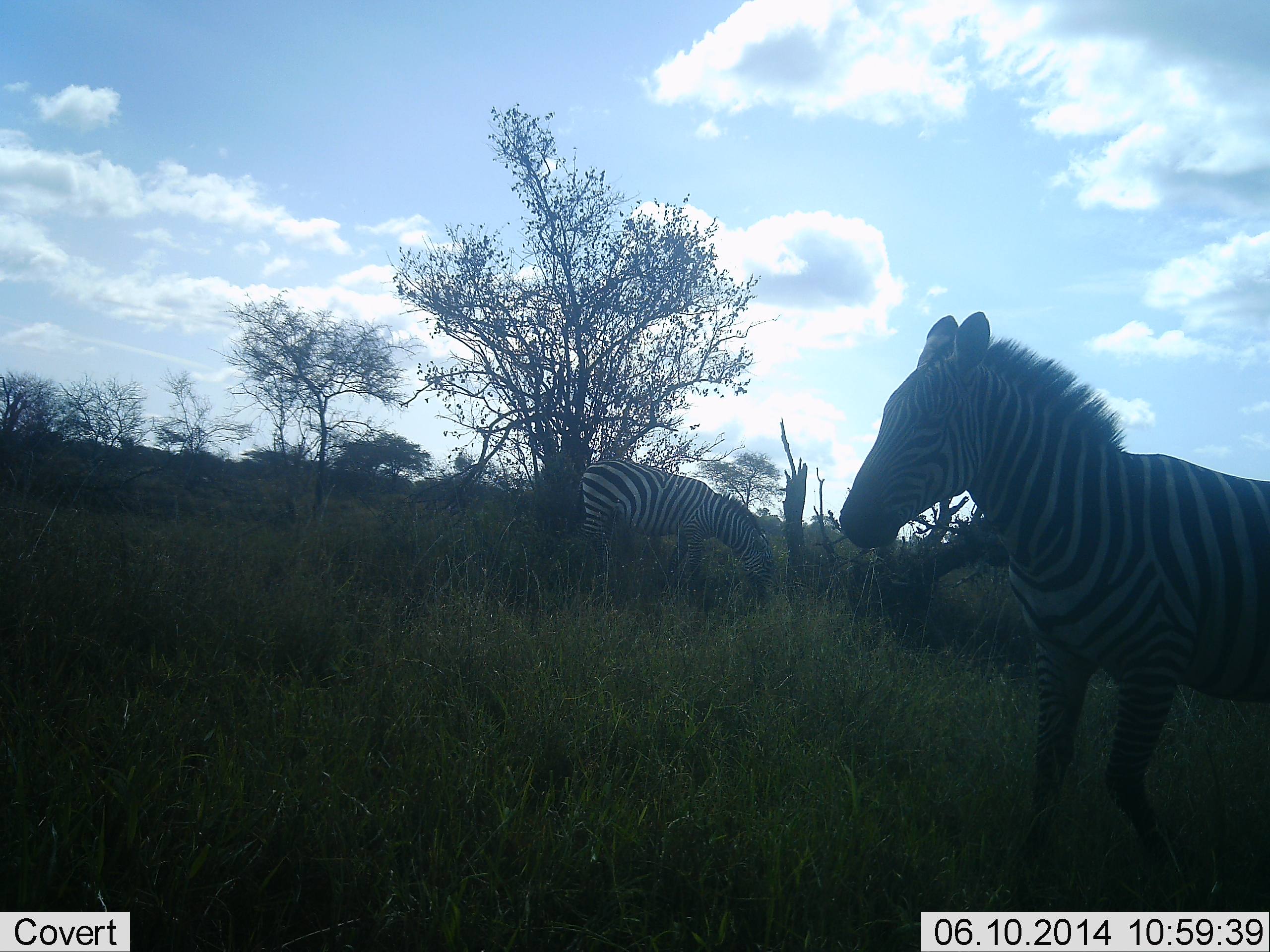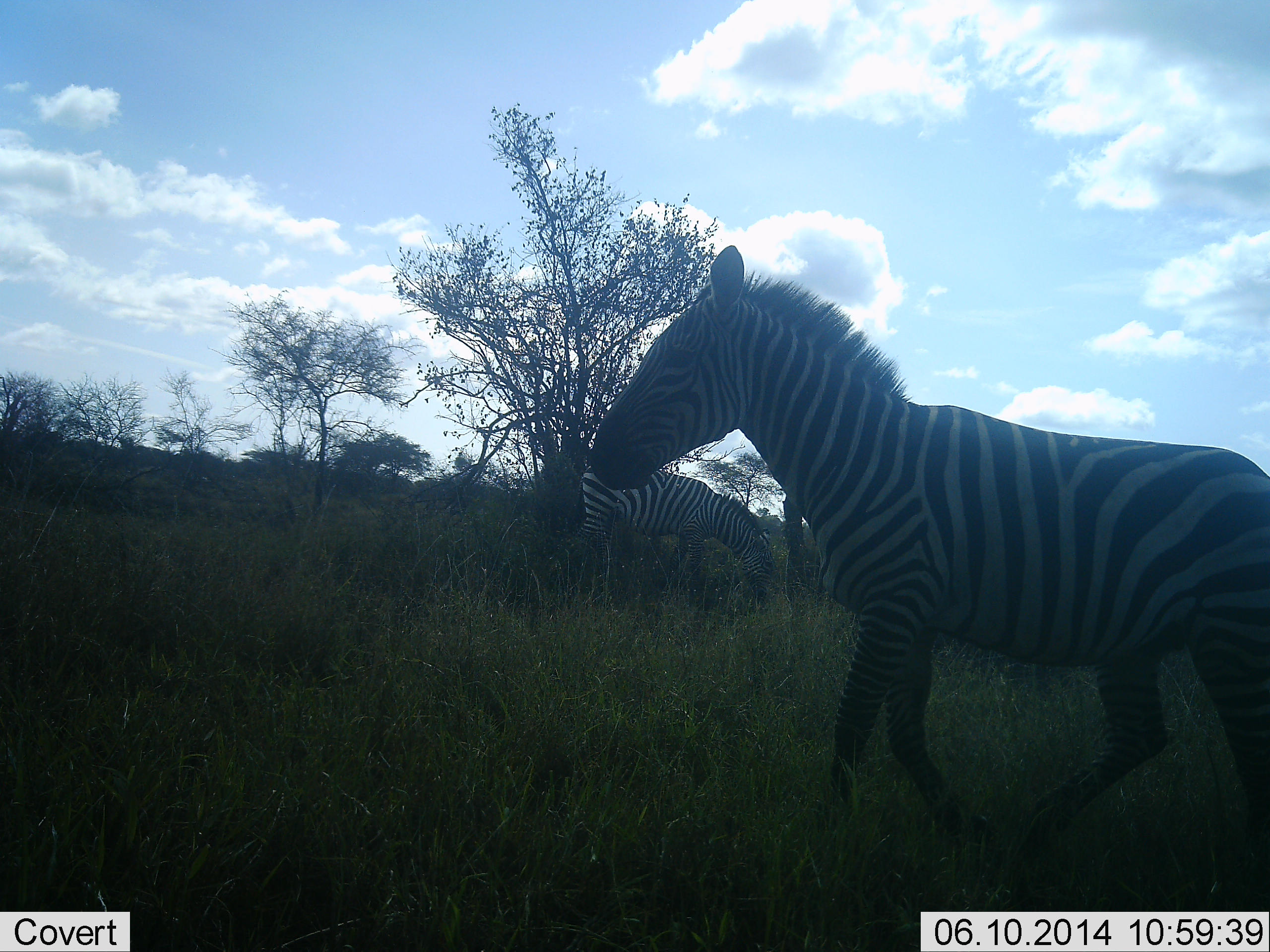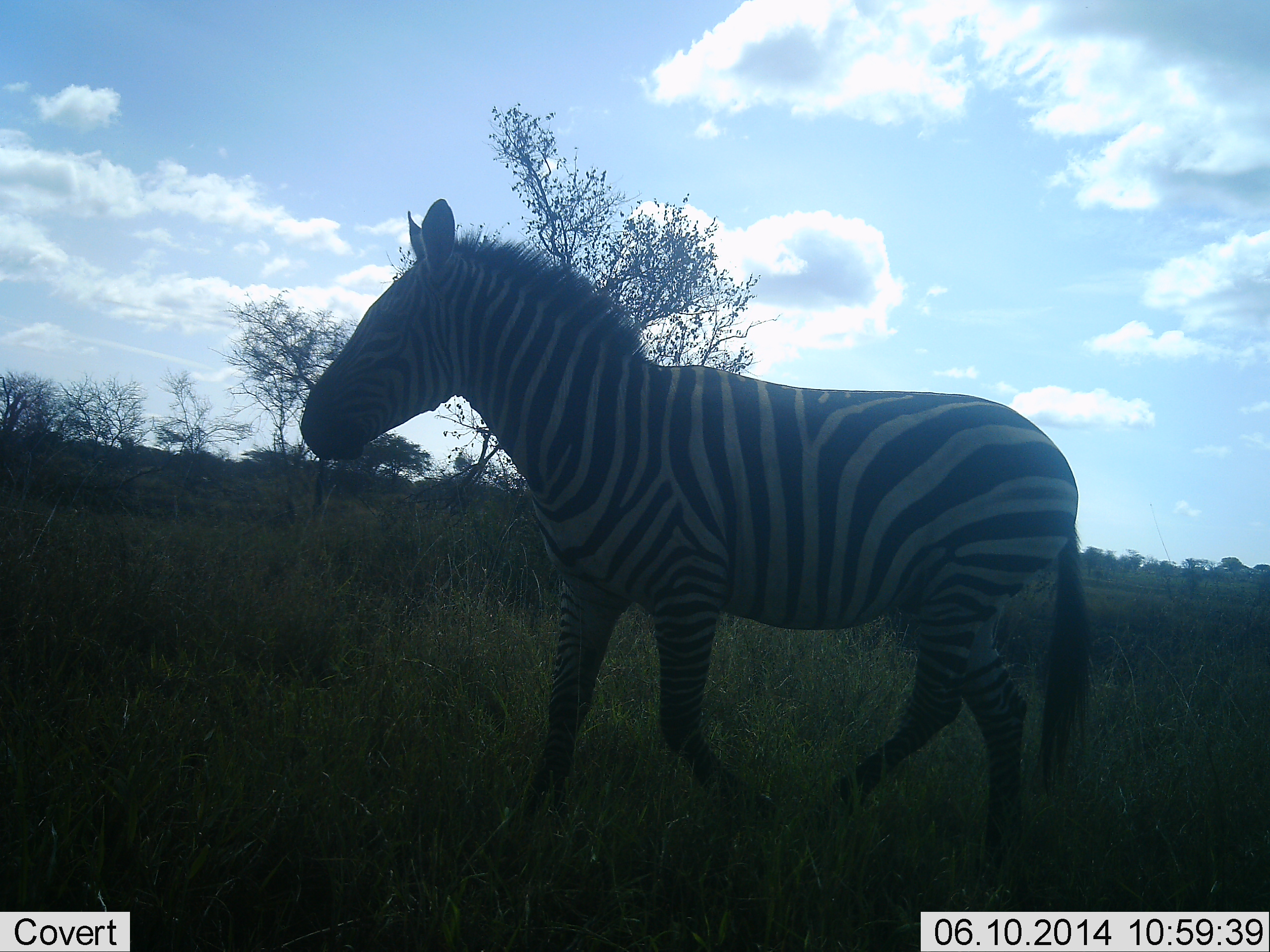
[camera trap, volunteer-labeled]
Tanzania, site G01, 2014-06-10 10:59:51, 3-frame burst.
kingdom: Animalia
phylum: Chordata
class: Mammalia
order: Perissodactyla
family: Equidae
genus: Equus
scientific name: Equus quagga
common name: plains zebra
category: zebra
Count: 2.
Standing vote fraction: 40%.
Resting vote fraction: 0%.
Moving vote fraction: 100%.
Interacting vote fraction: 0%.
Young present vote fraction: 0%.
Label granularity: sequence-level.